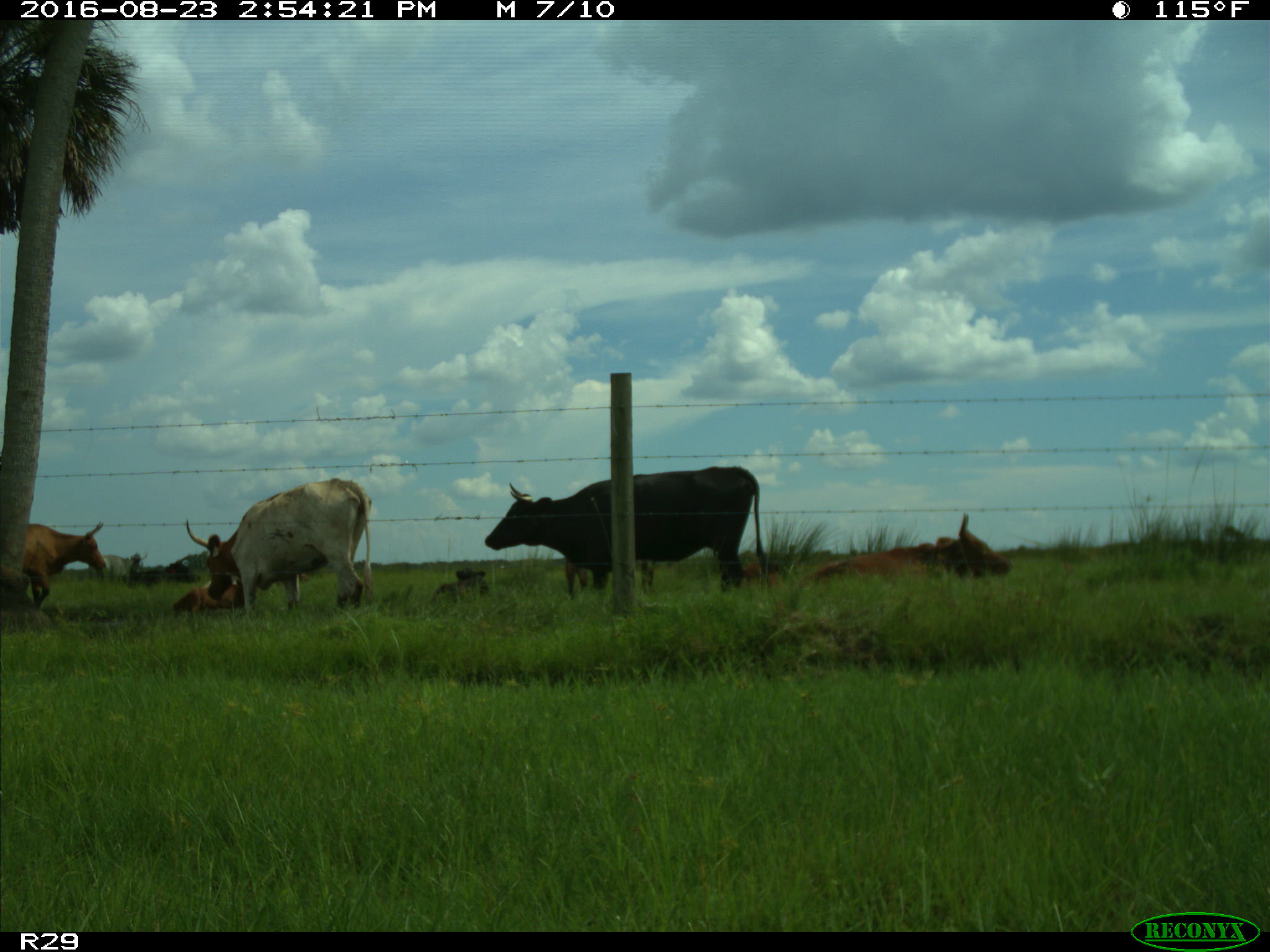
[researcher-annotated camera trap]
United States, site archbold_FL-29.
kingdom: Animalia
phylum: Chordata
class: Mammalia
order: Artiodactyla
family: Bovidae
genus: Bos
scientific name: Bos taurus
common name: domestic cow